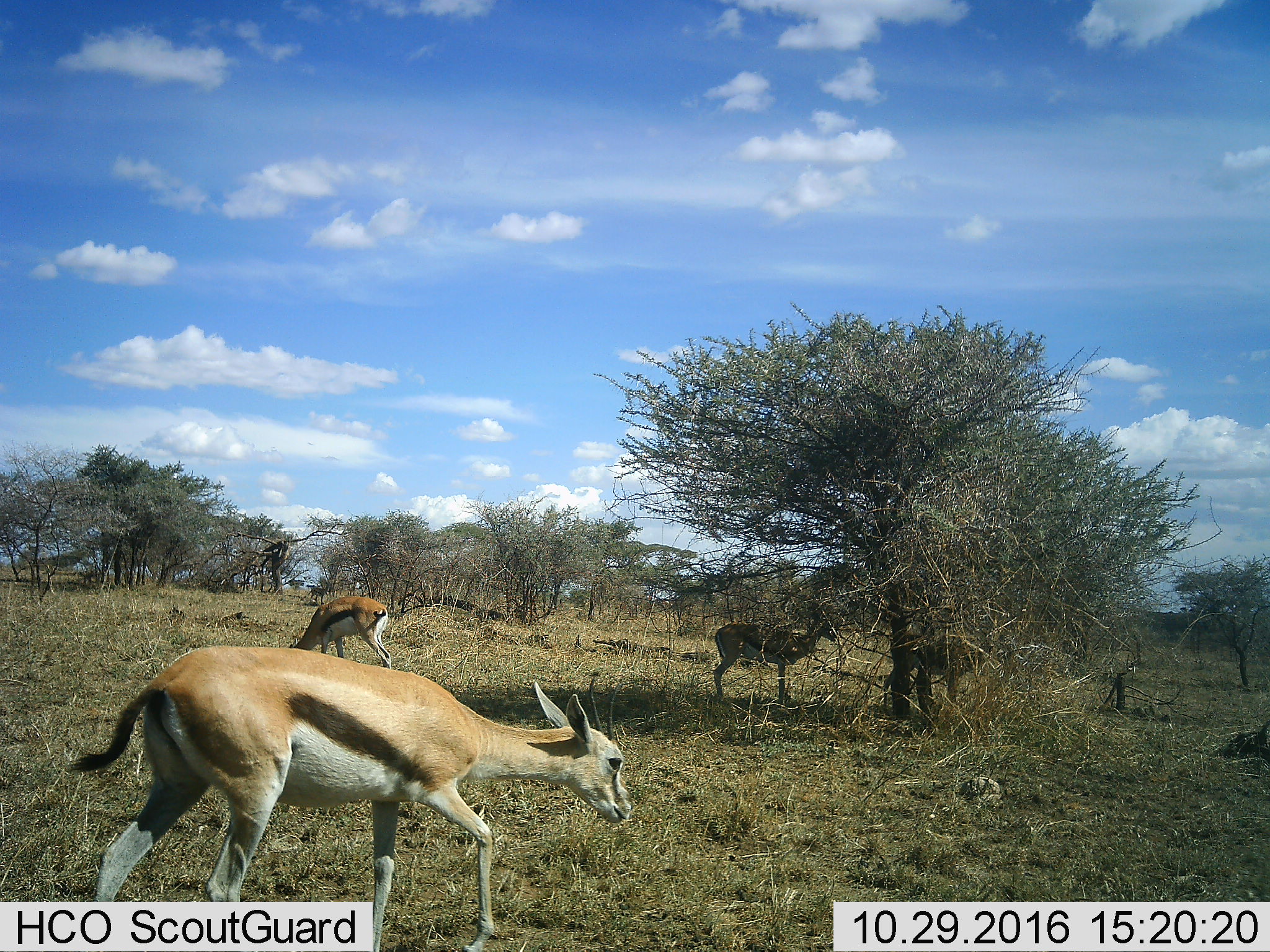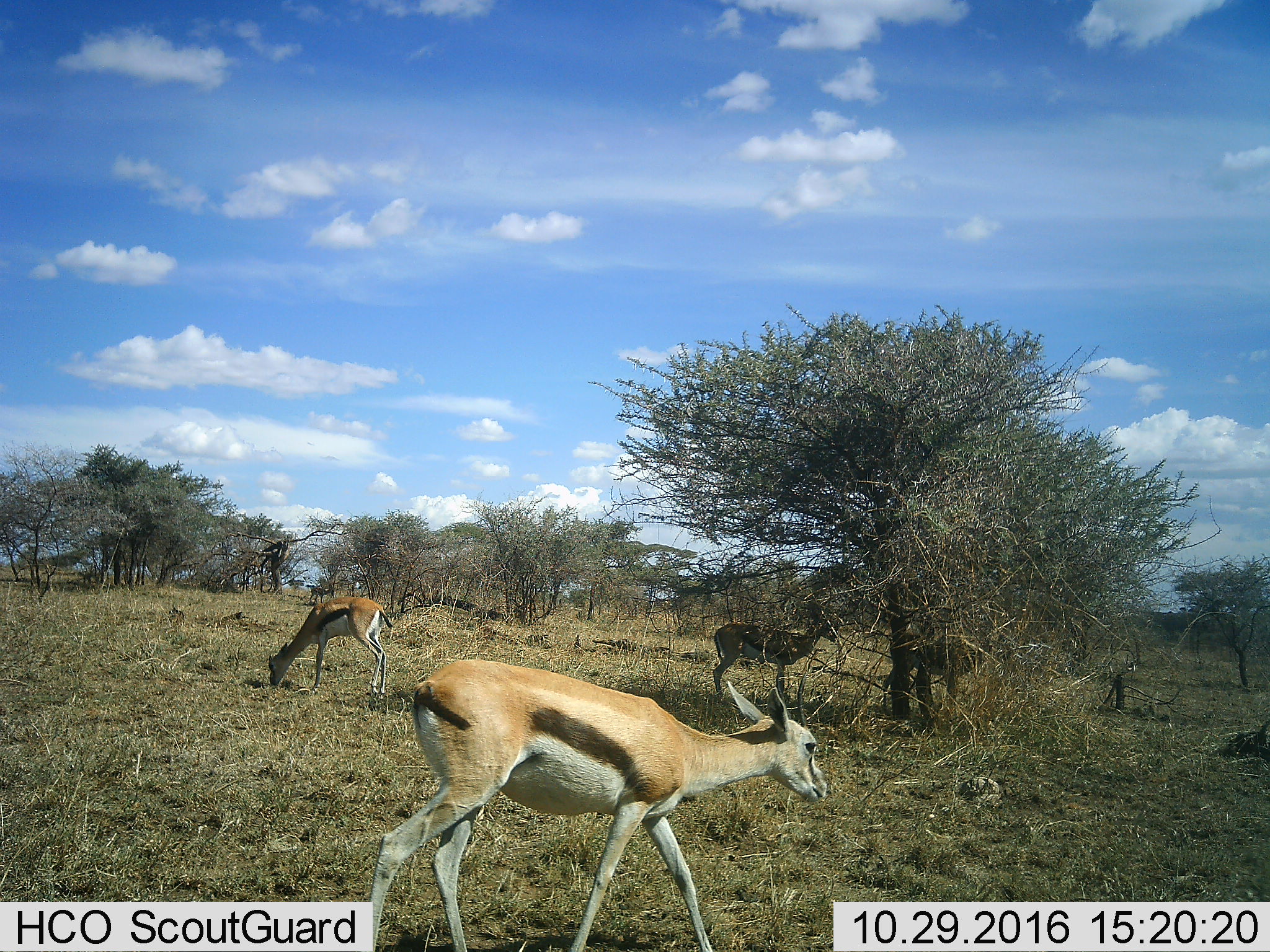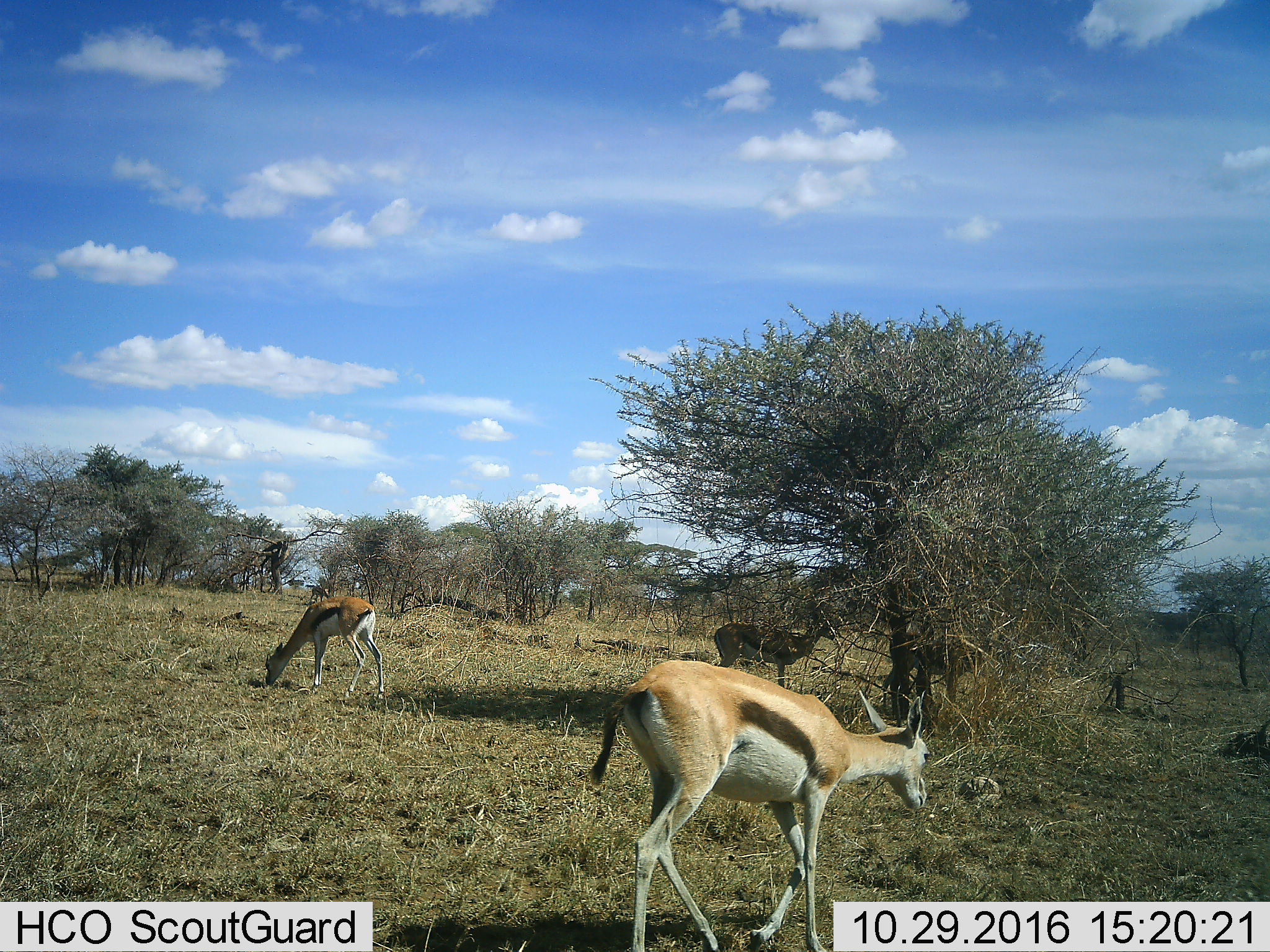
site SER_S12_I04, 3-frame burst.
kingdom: Animalia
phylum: Chordata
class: Mammalia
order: Artiodactyla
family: Bovidae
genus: Eudorcas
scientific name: Eudorcas thomsonii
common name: thomson's gazelle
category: gazellethomsons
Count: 4.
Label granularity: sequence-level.